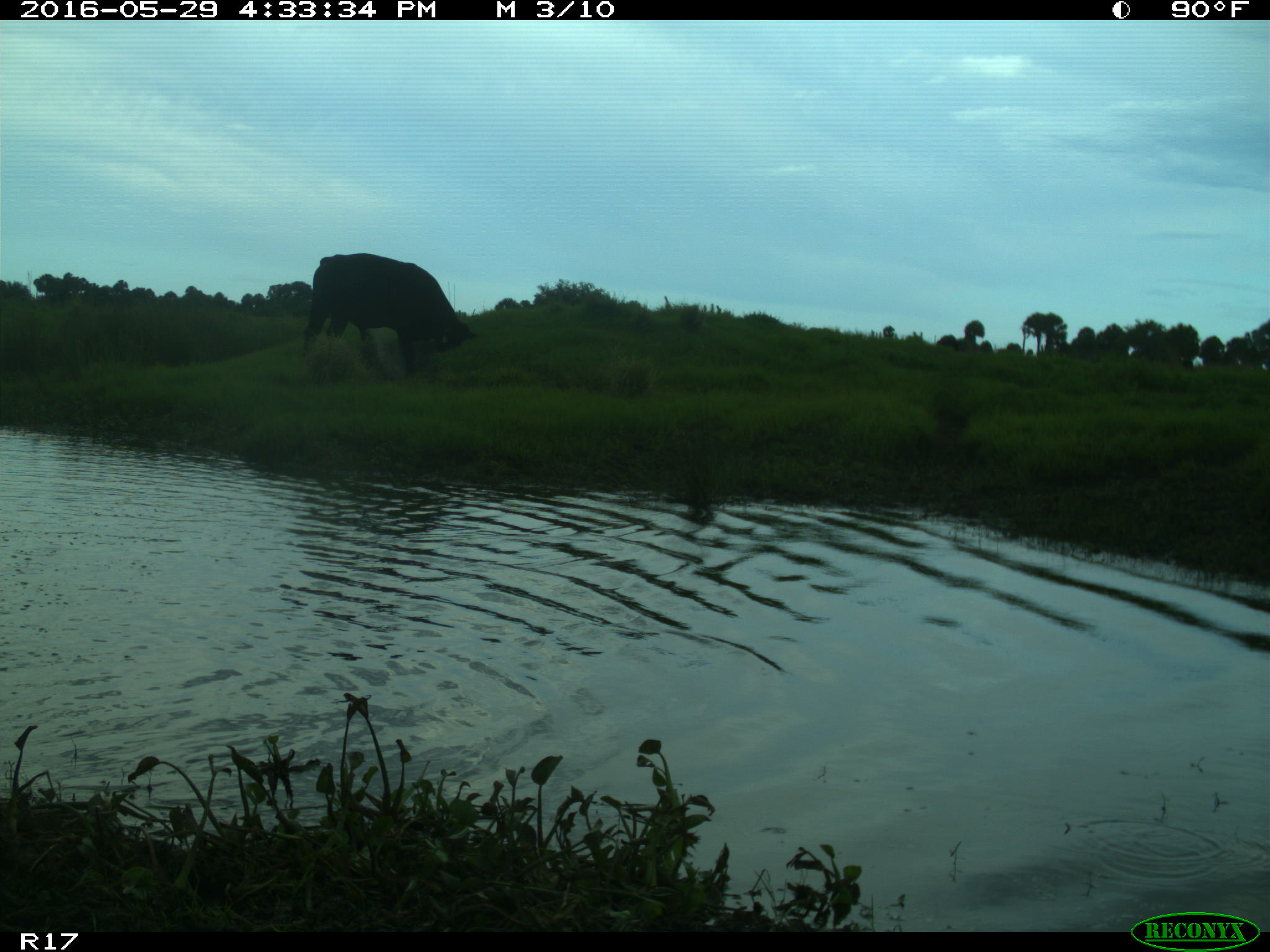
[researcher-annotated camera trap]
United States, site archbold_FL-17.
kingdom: Animalia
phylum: Chordata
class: Mammalia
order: Artiodactyla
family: Bovidae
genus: Bos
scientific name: Bos taurus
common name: domestic cow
Bos taurus (domestic cow).